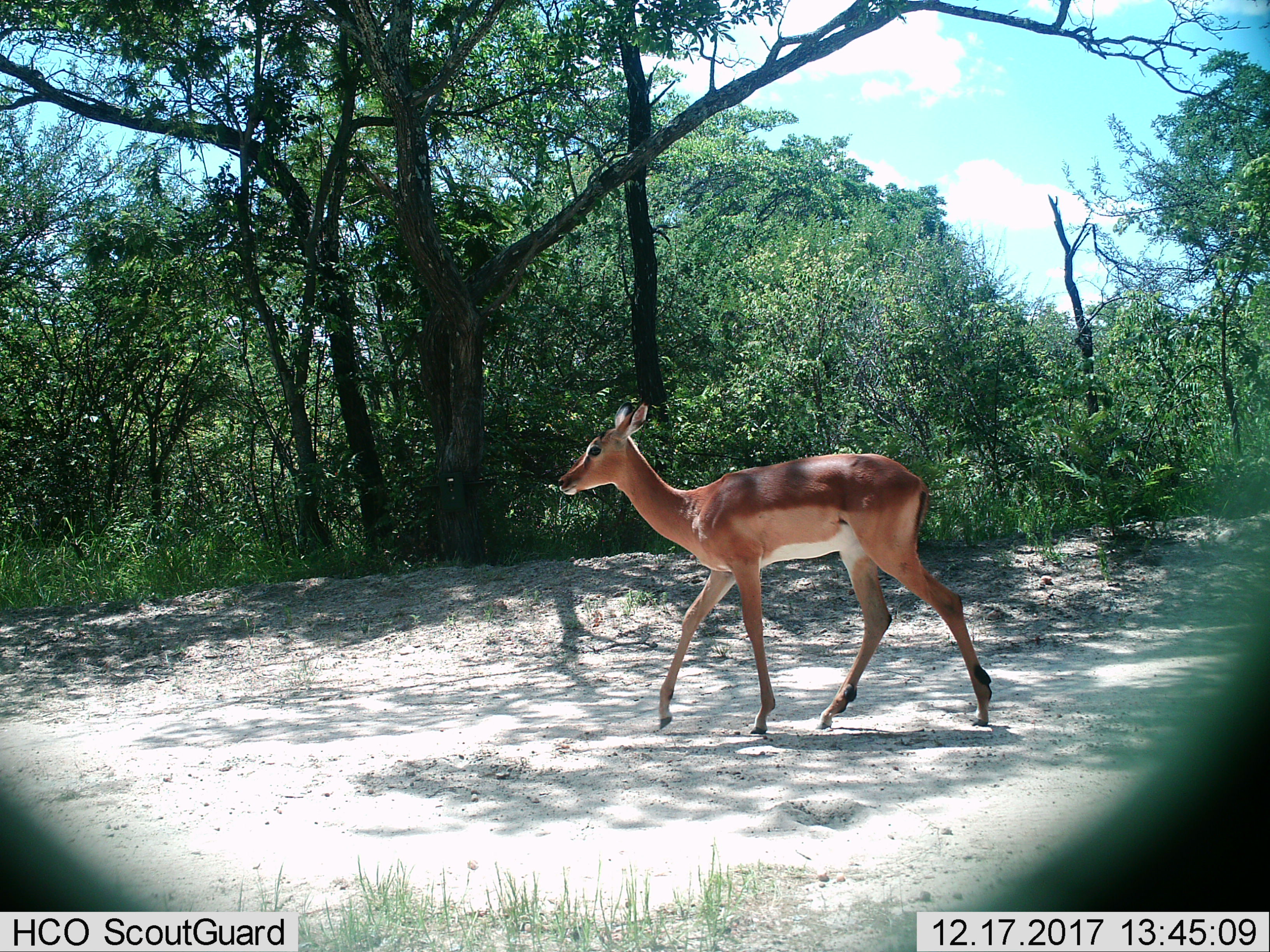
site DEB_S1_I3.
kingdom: Animalia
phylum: Chordata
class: Mammalia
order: Artiodactyla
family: Bovidae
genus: Aepyceros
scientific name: Aepyceros melampus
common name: impala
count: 1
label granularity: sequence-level